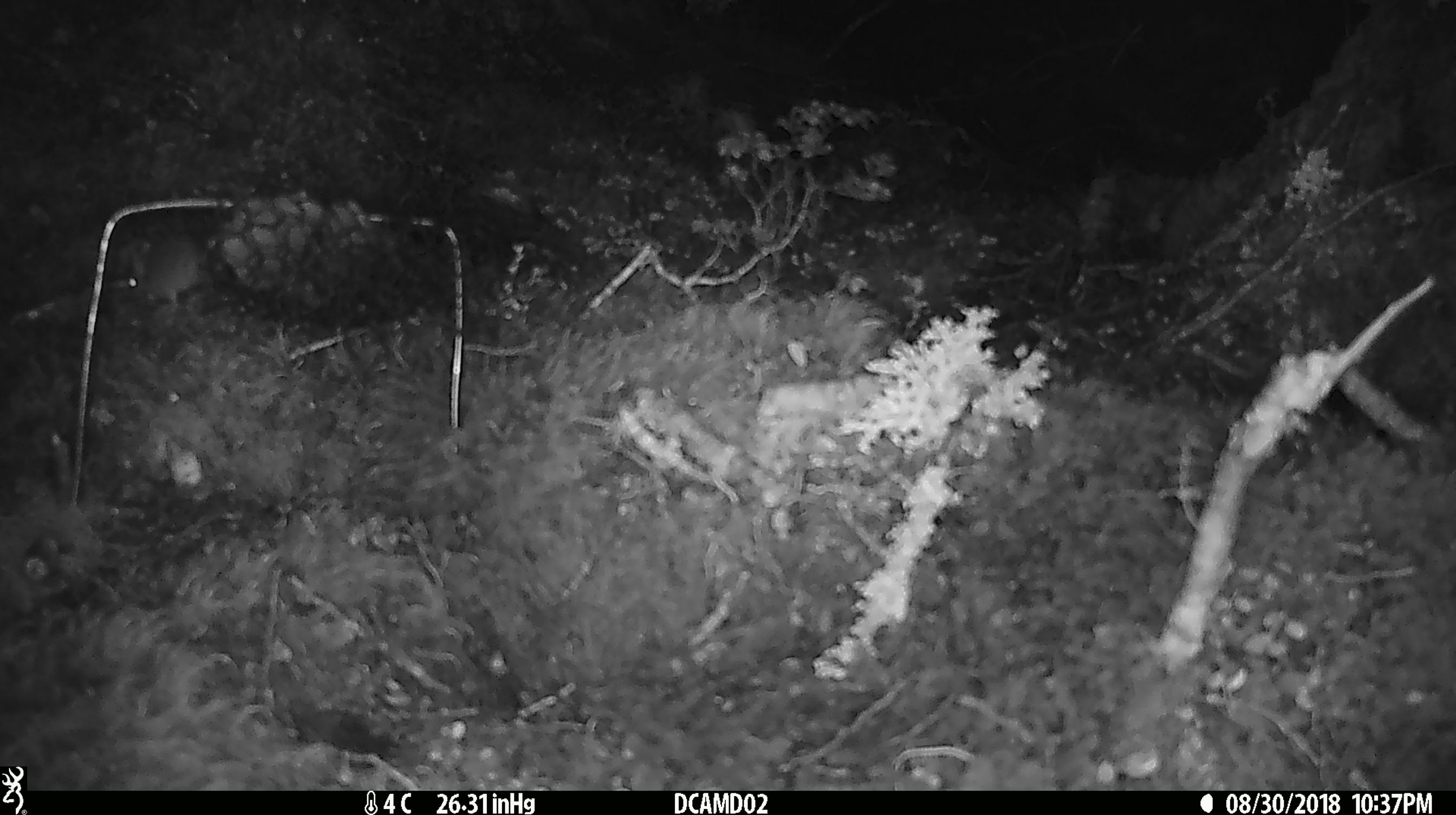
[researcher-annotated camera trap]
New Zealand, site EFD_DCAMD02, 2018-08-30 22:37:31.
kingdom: Animalia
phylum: Chordata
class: Mammalia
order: Rodentia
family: Muridae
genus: Mus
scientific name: Mus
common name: mouse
Mouse (Mus).